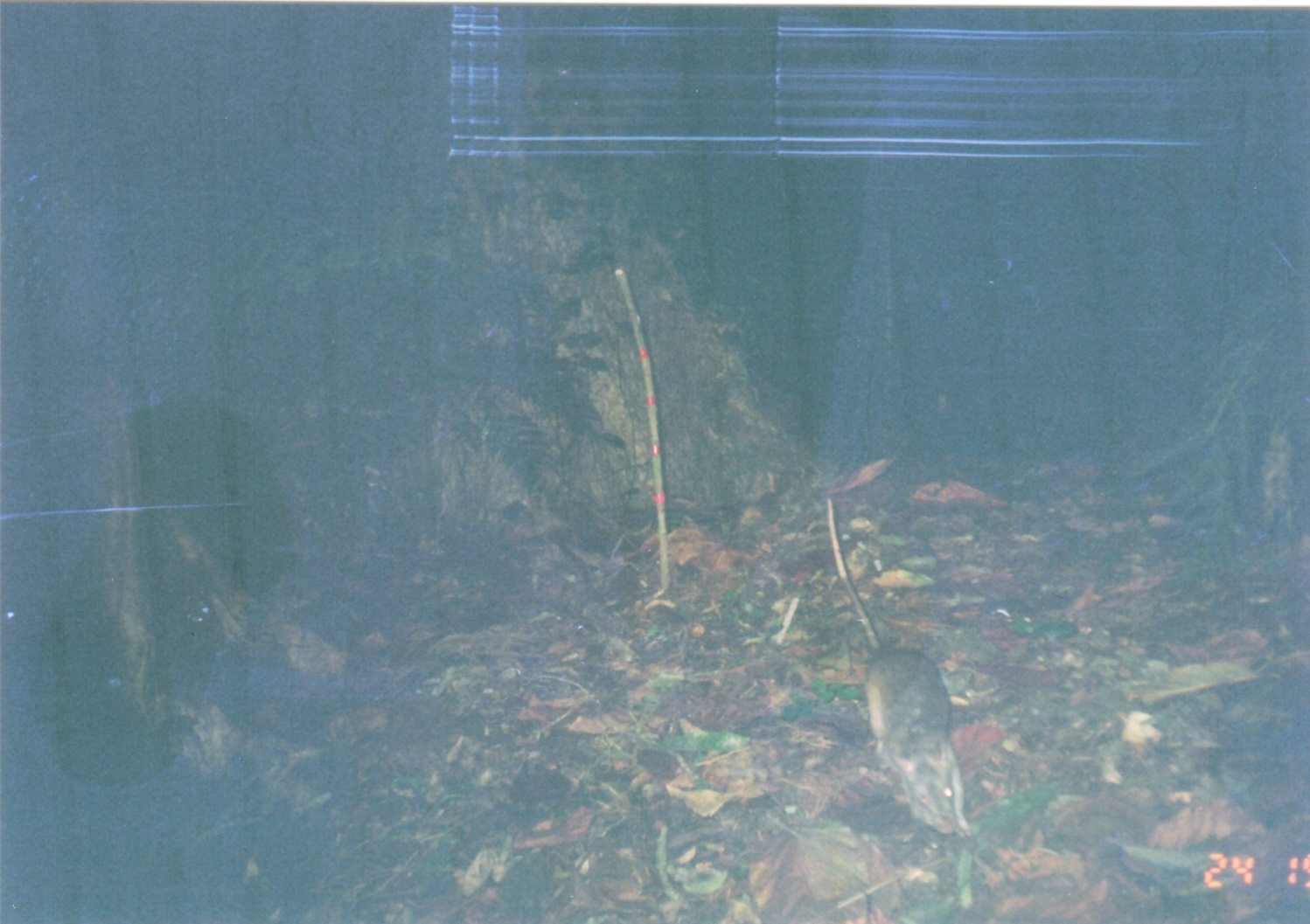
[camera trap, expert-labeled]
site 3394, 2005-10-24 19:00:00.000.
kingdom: Animalia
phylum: Chordata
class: Mammalia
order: Rodentia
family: Nesomyidae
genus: Cricetomys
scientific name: Cricetomys gambianus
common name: african giant pouched rat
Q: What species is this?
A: Cricetomys gambianus (african giant pouched rat).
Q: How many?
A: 1.